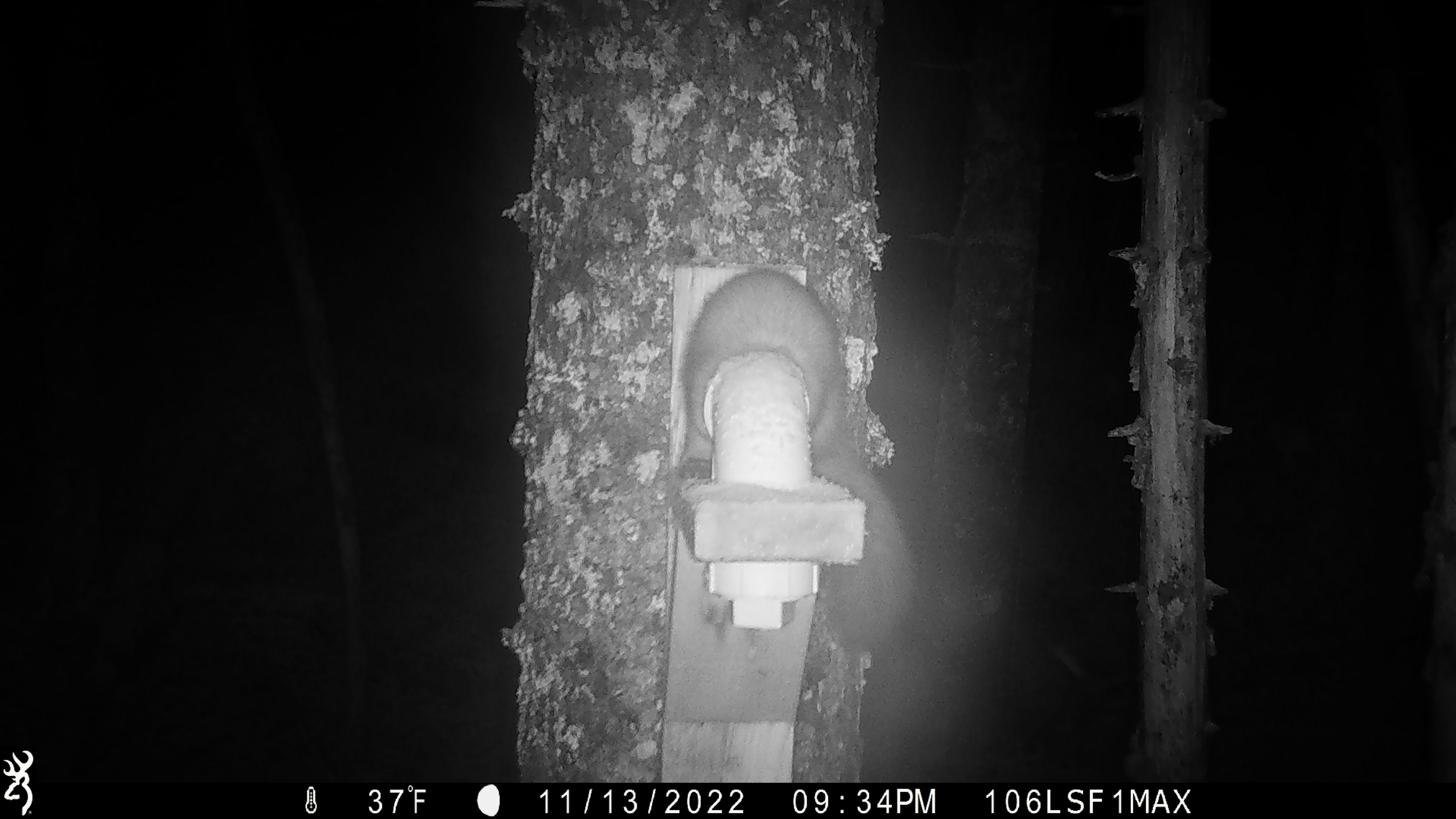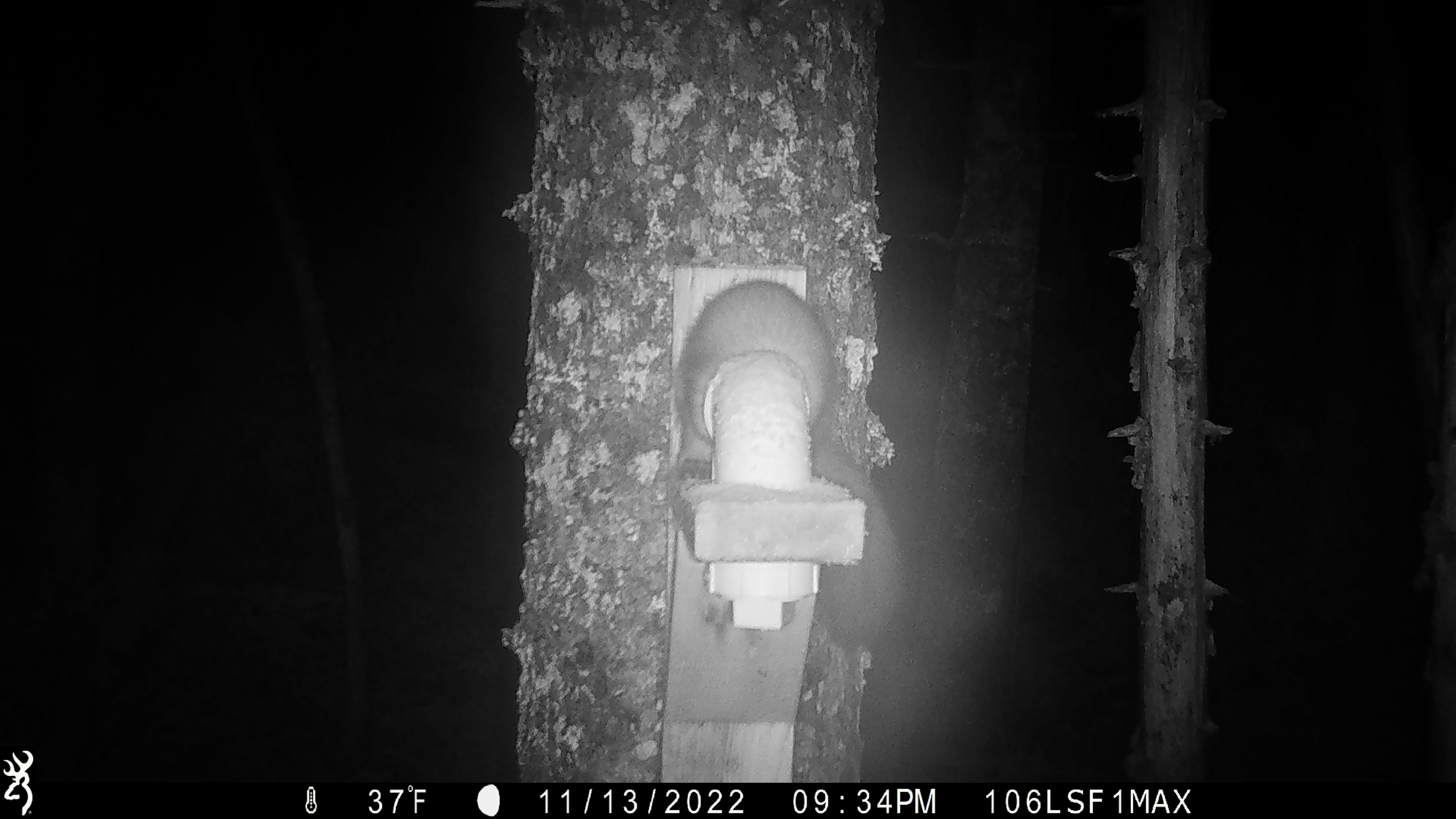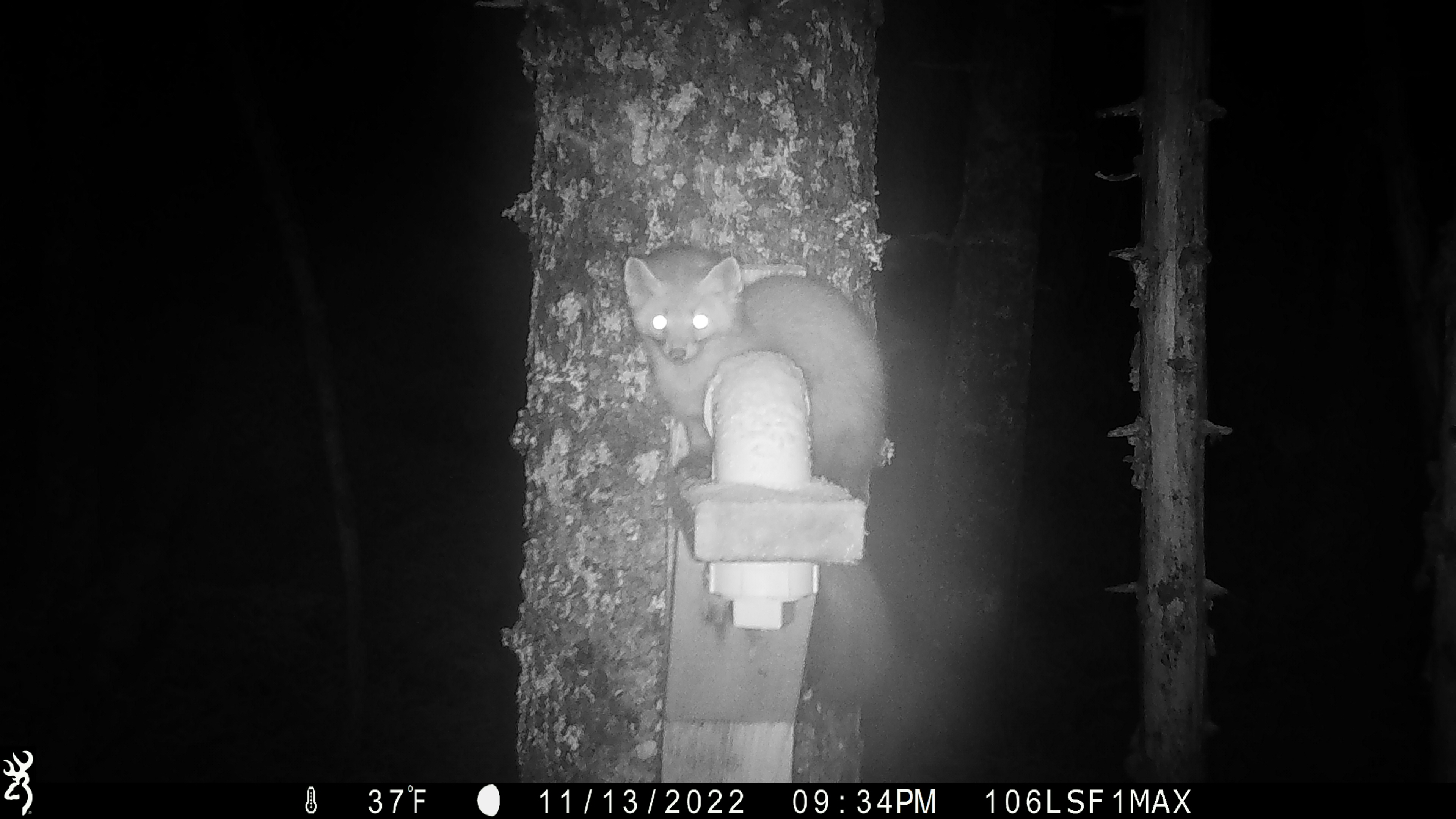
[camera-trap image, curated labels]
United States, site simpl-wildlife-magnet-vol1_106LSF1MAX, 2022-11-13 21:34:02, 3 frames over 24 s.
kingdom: Animalia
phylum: Chordata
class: Mammalia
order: Carnivora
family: Mustelidae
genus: Martes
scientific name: Martes americana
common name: american marten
American marten (Martes americana).